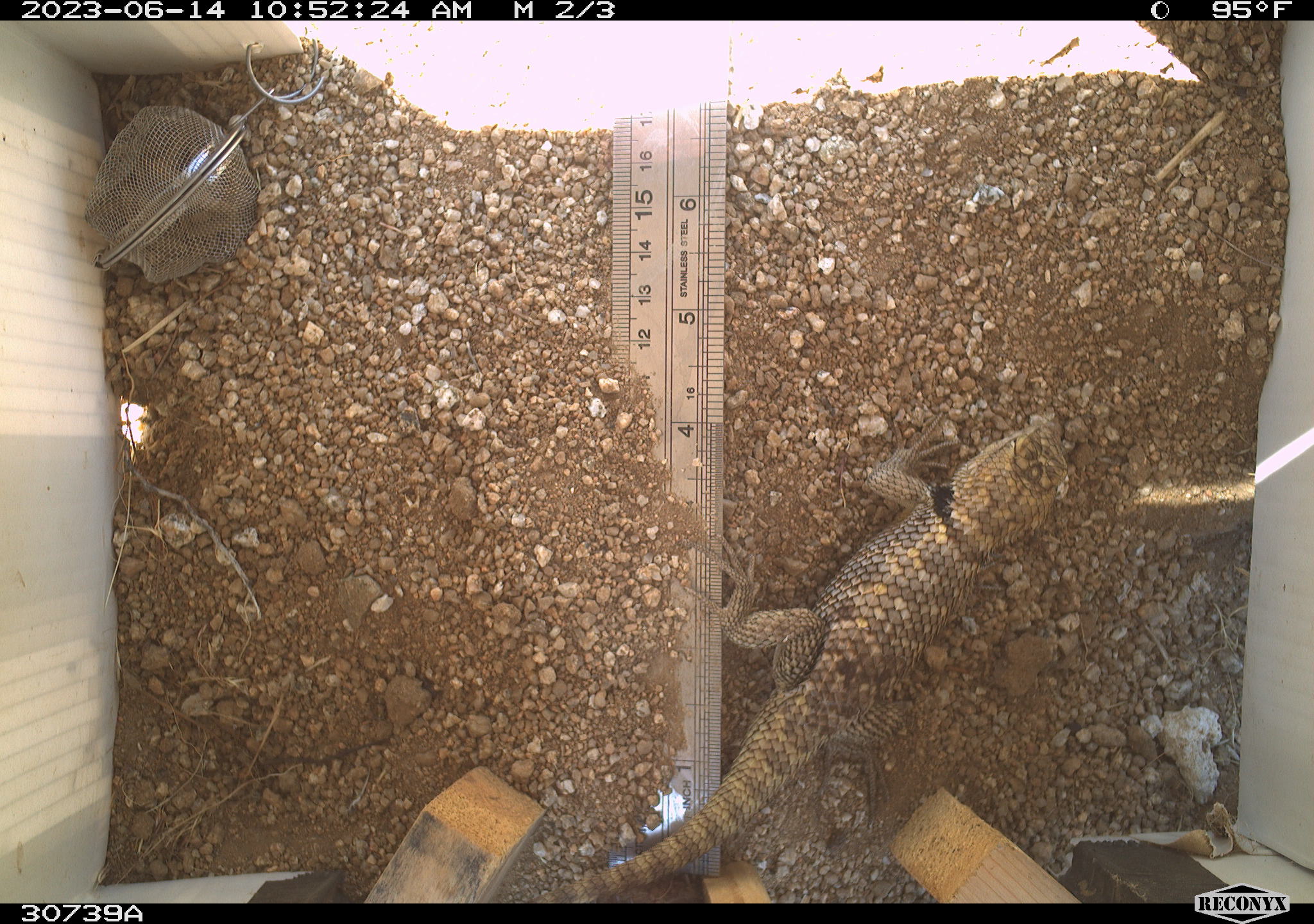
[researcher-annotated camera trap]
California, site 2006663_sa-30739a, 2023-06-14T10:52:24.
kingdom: Animalia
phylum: Chordata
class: Reptilia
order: Squamata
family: Phrynosomatidae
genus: Sceloporus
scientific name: Sceloporus uniformis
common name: yellow-backed spiny lizard